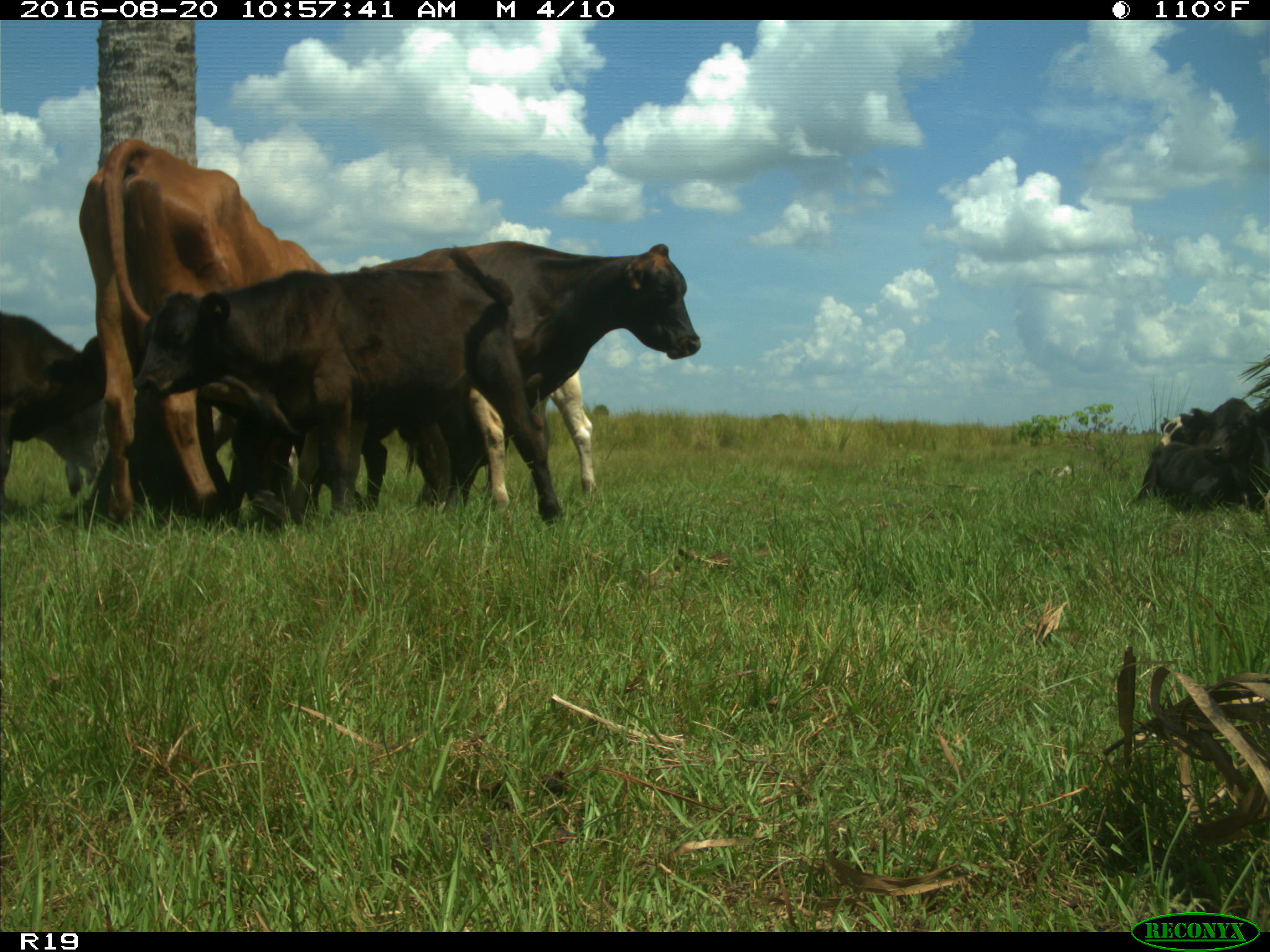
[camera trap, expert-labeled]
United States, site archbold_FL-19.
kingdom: Animalia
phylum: Chordata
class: Mammalia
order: Artiodactyla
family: Bovidae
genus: Bos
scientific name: Bos taurus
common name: domestic cow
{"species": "Bos taurus (domestic cow)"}